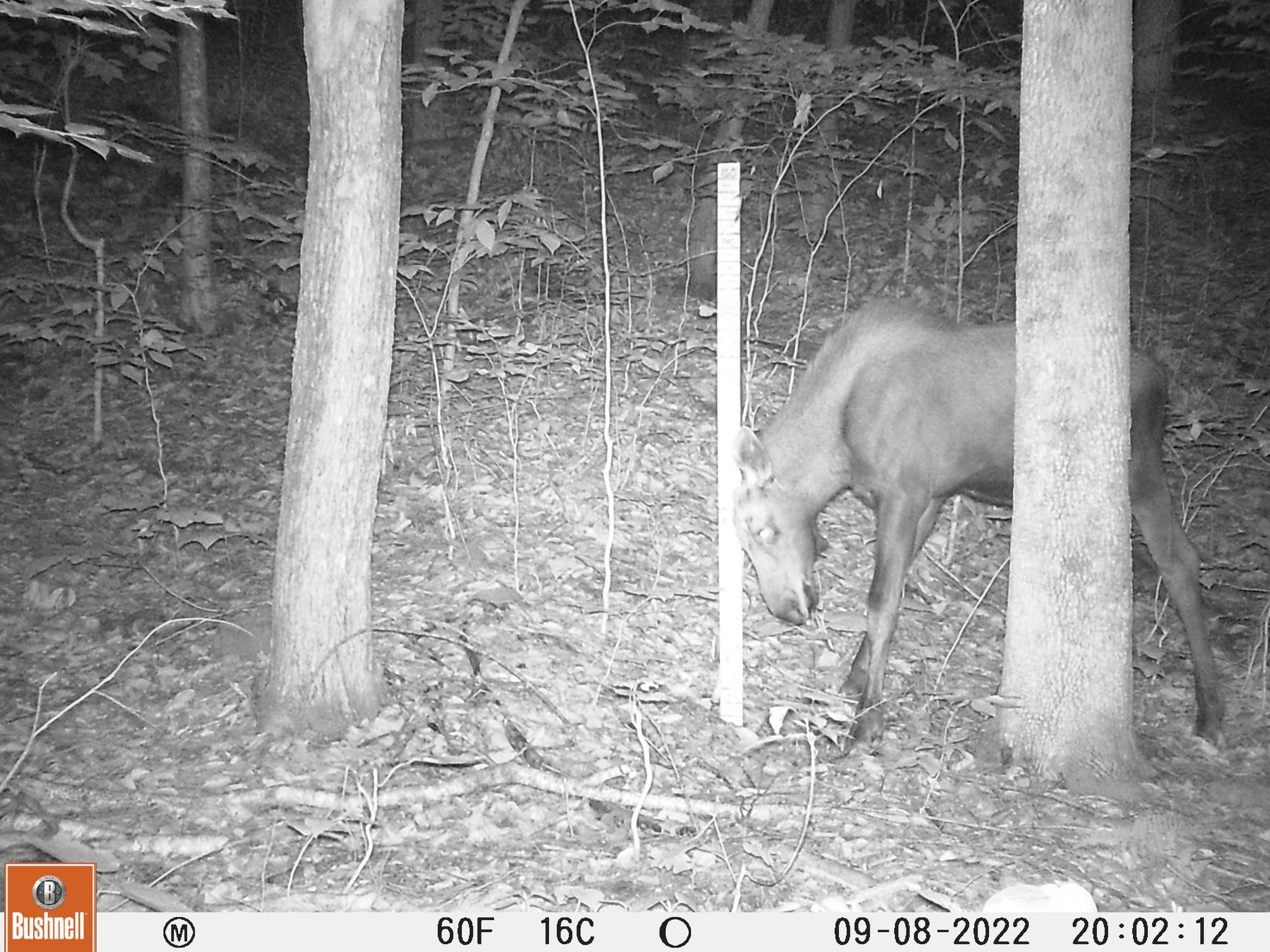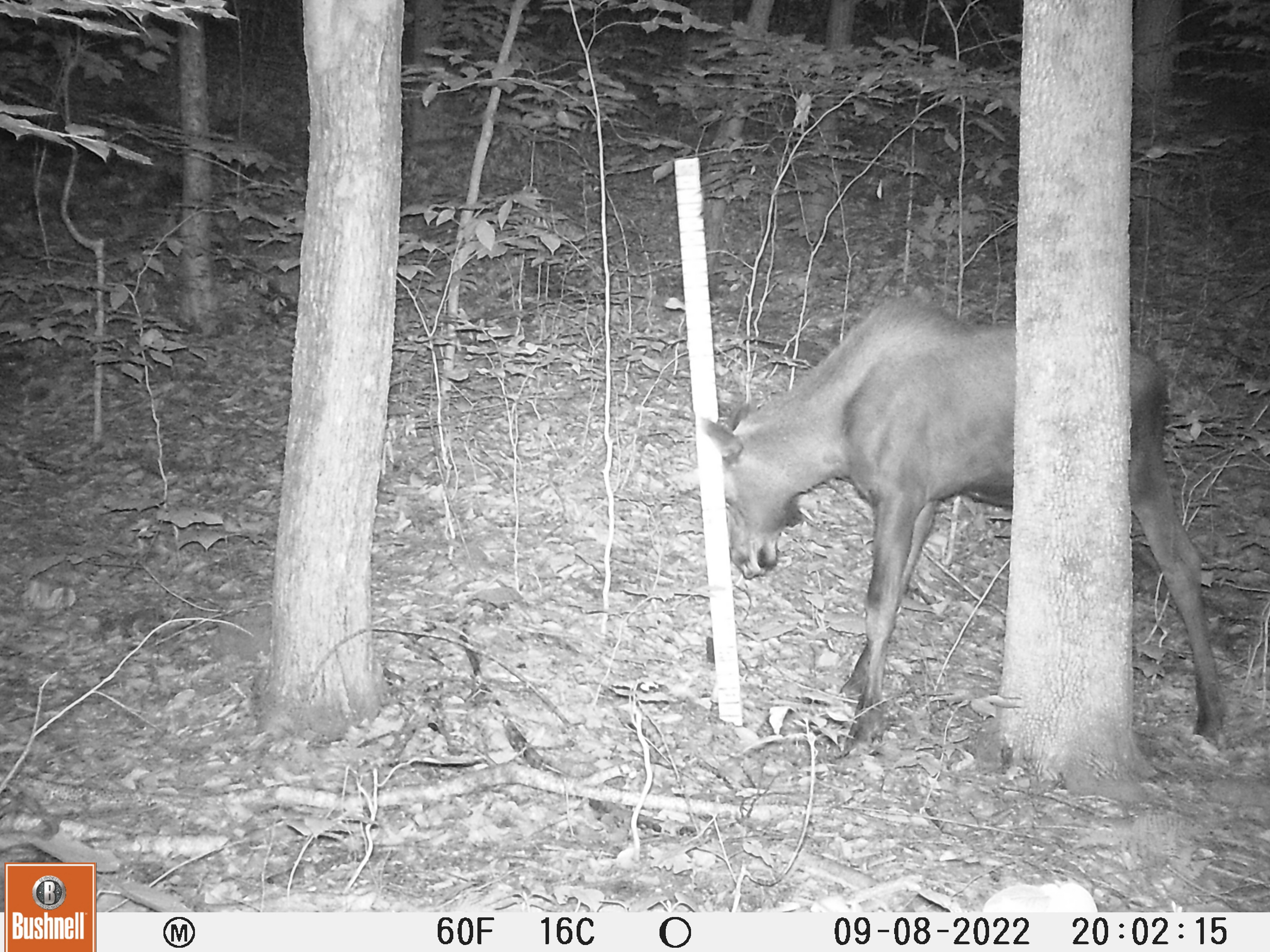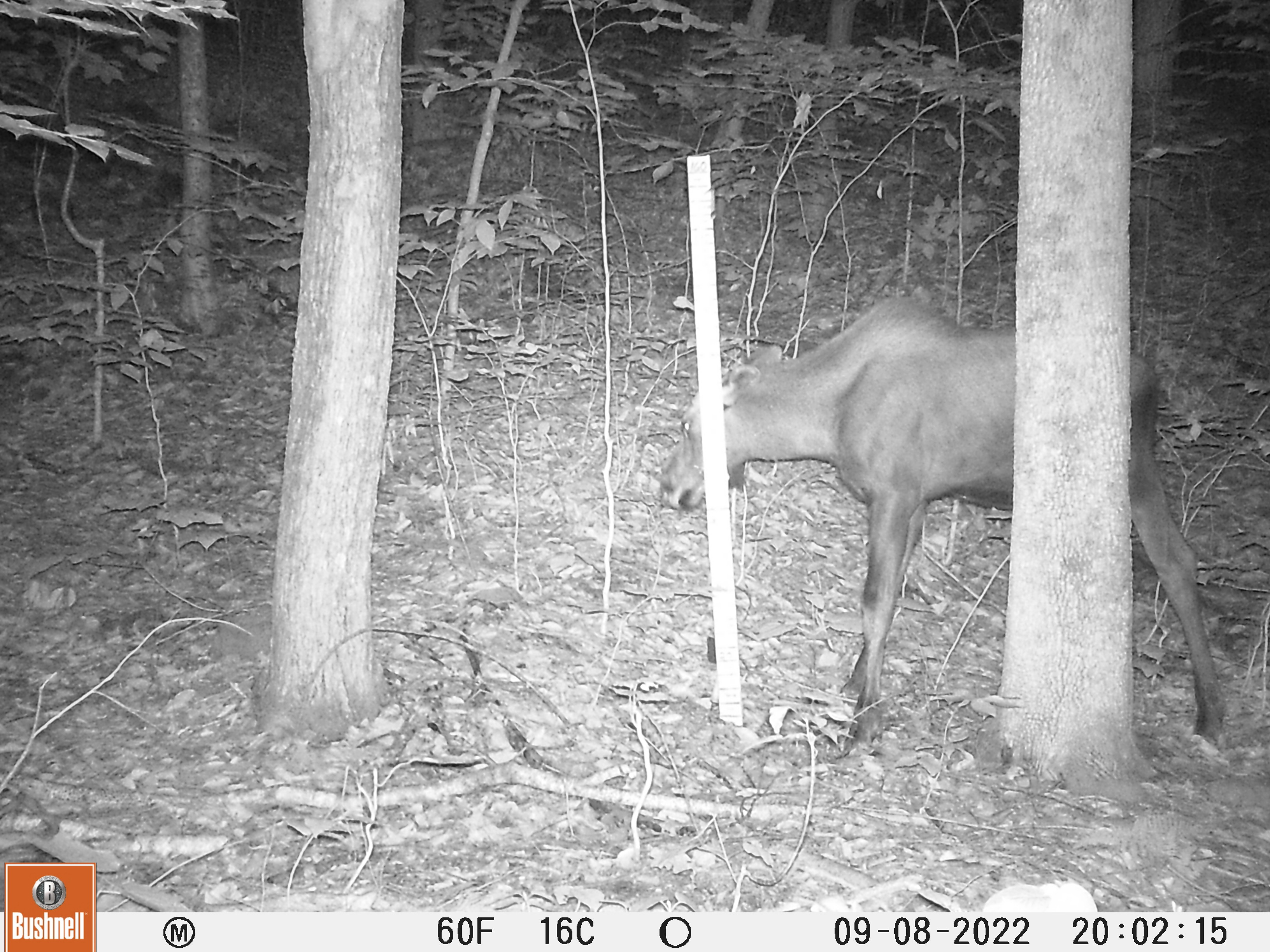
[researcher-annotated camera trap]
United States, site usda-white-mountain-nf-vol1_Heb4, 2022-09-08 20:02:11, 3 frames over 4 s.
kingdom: Animalia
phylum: Chordata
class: Mammalia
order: Artiodactyla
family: Cervidae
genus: Alces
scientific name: Alces alces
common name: moose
Moose (Alces alces).